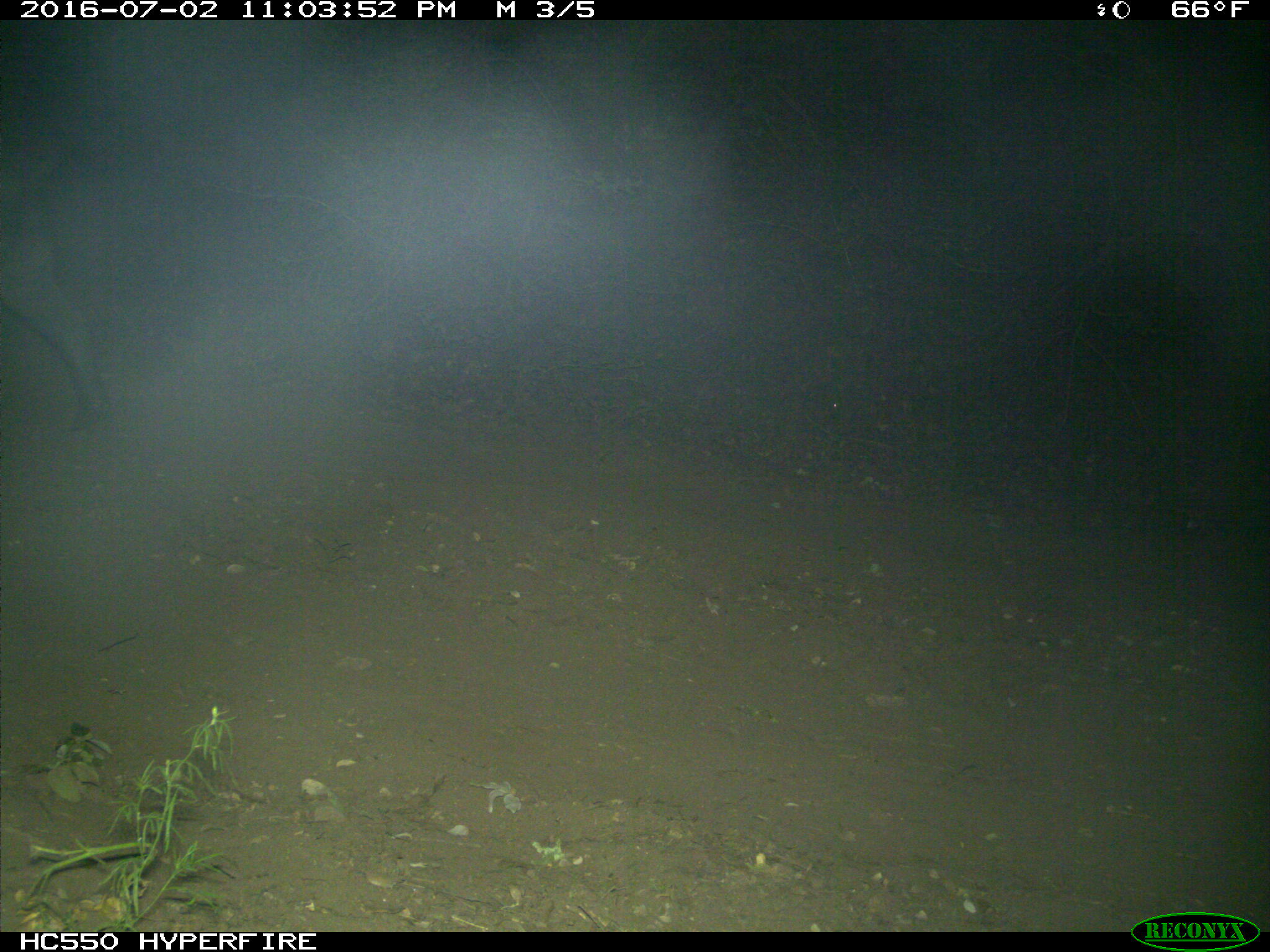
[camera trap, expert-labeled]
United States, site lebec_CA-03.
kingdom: Animalia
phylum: Chordata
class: Mammalia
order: Artiodactyla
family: Suidae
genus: Sus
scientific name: Sus scrofa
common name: wild boar